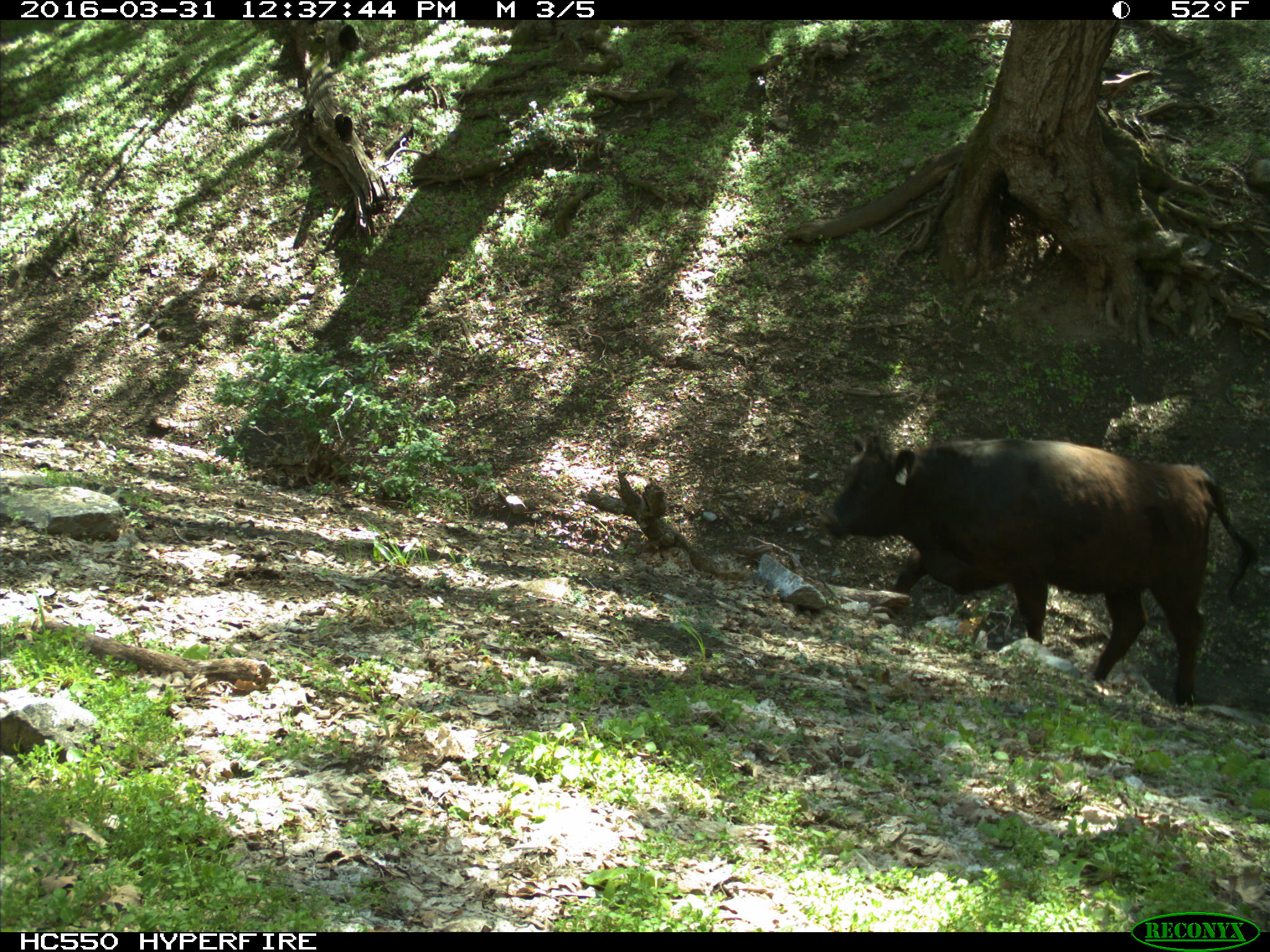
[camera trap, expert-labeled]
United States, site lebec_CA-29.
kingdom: Animalia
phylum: Chordata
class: Mammalia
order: Artiodactyla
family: Bovidae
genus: Bos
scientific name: Bos taurus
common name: domestic cow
Bos taurus (domestic cow).